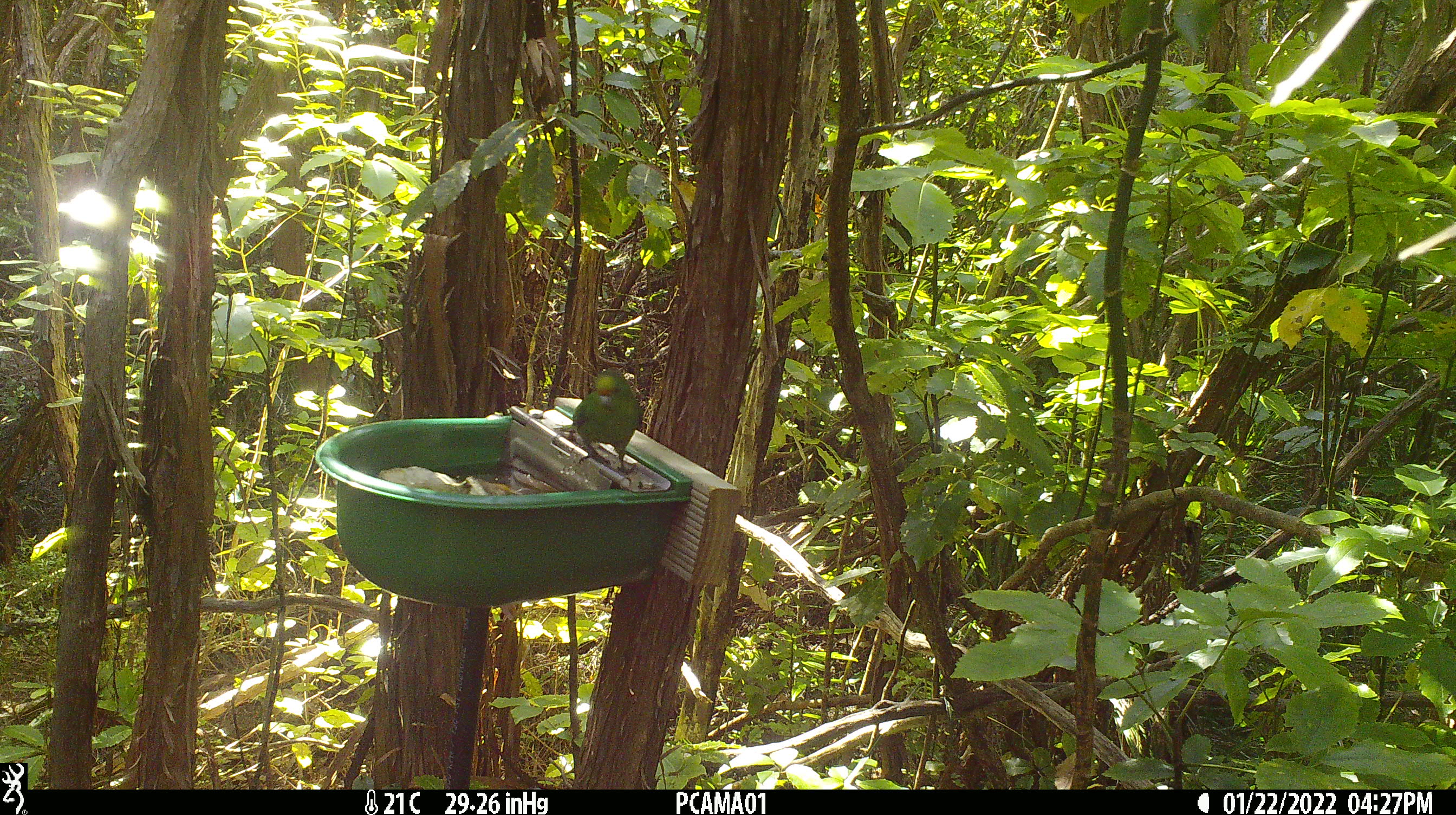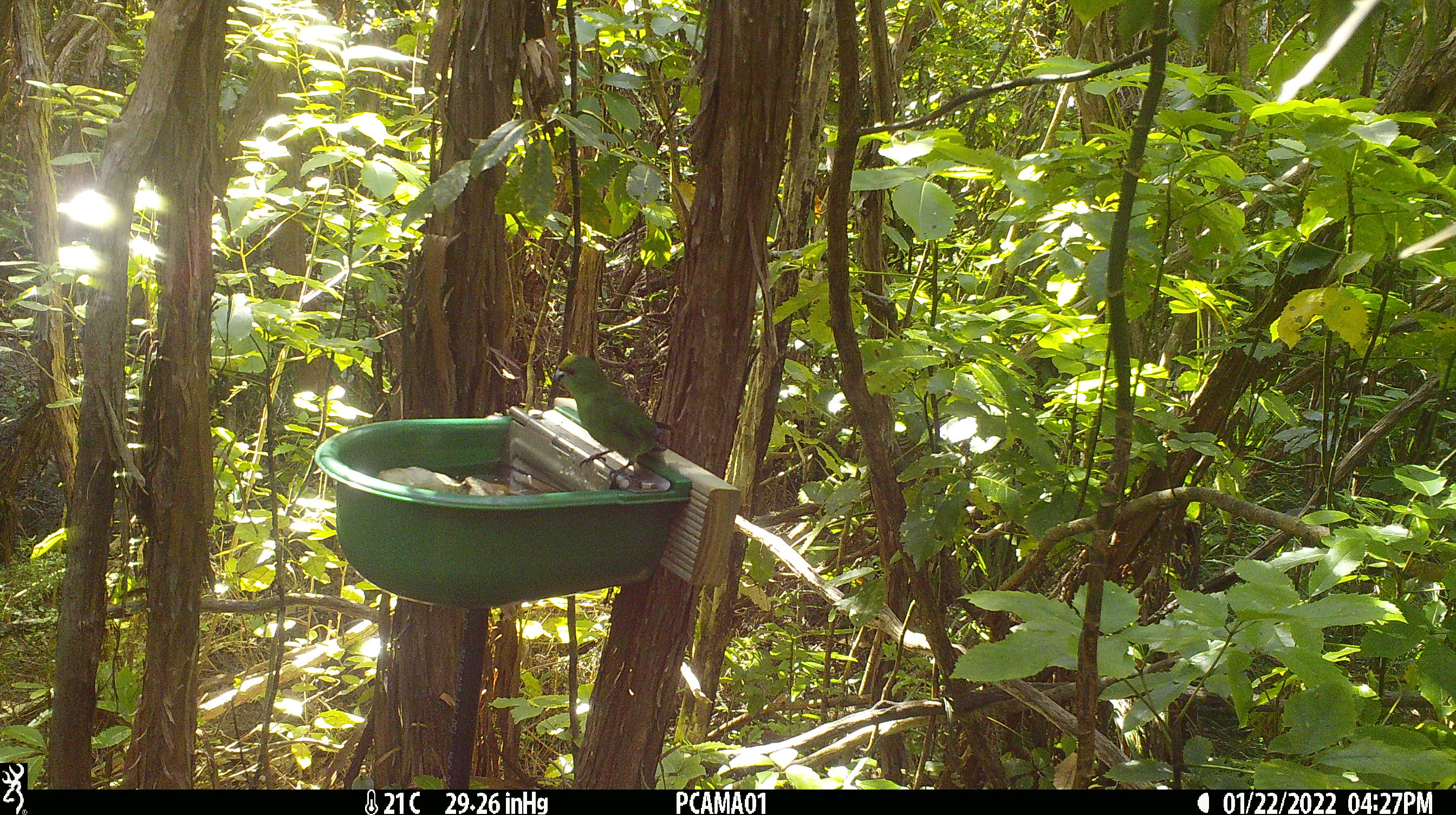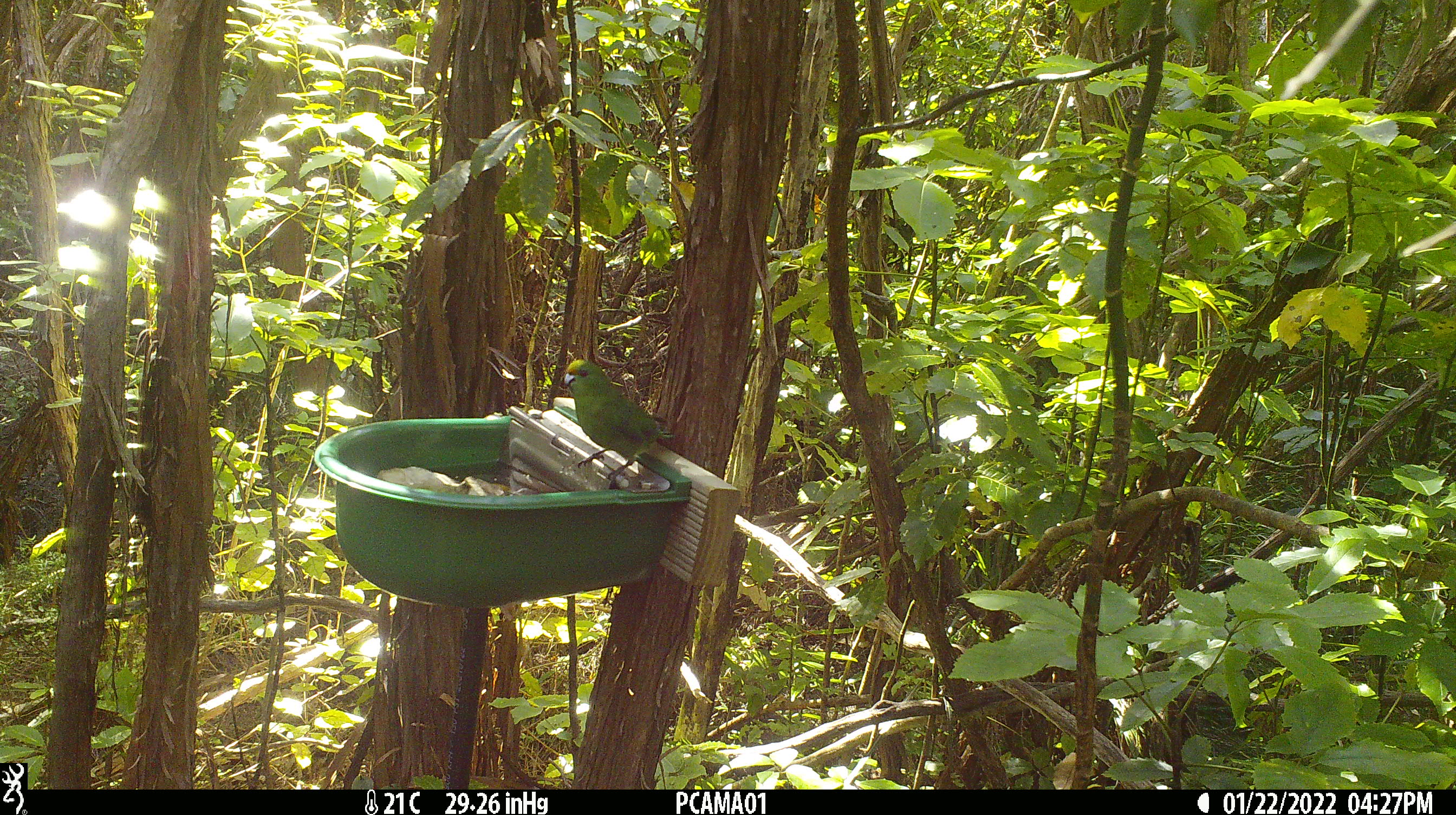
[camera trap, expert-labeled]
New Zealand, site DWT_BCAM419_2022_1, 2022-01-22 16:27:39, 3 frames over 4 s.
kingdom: Animalia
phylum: Chordata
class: Aves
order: Psittaciformes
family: Psittaculidae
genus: Cyanoramphus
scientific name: Cyanoramphus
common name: parakeet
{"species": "parakeet (Cyanoramphus)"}